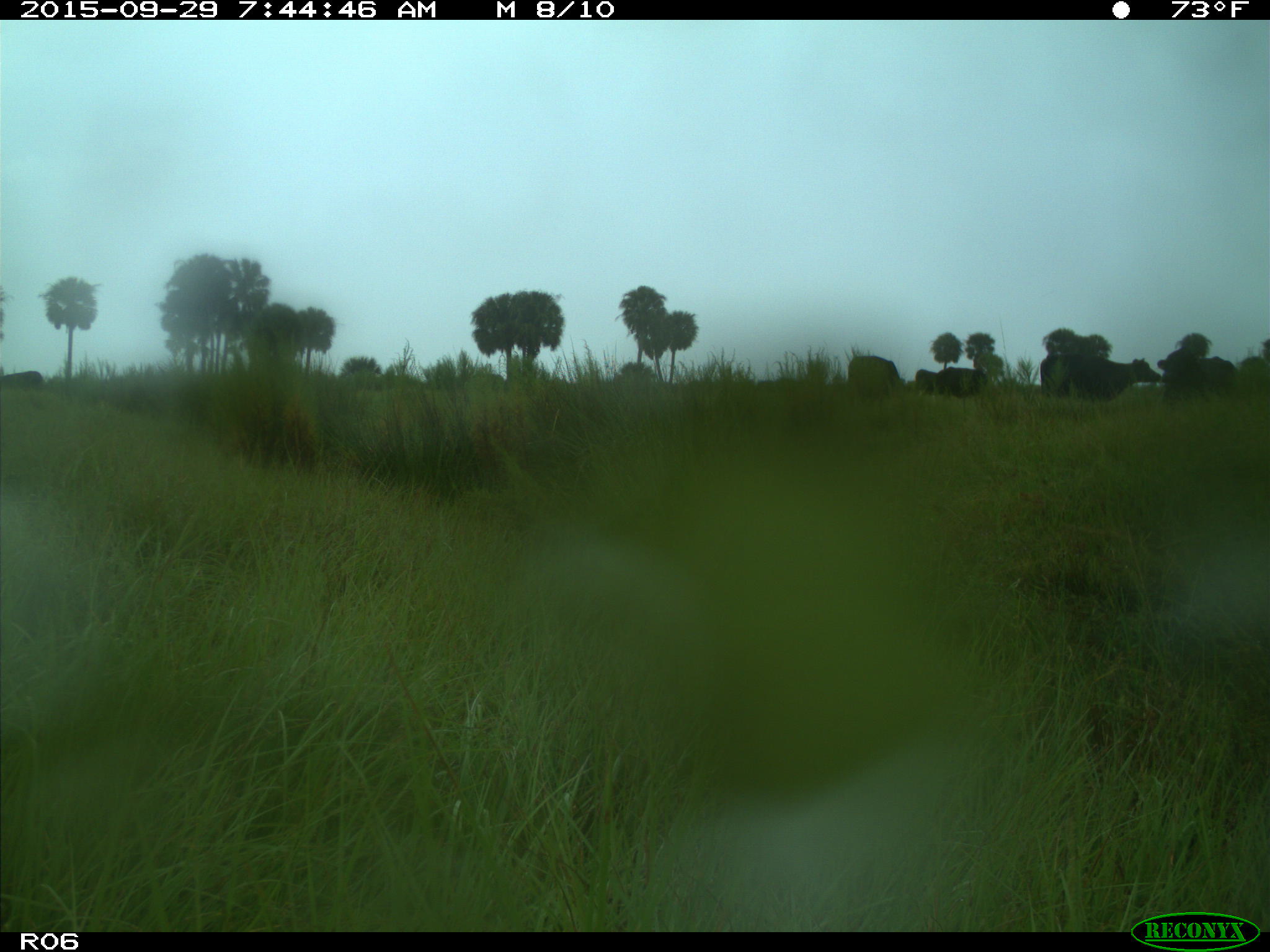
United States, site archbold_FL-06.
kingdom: Animalia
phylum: Chordata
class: Mammalia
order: Artiodactyla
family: Bovidae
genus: Bos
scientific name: Bos taurus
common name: domestic cow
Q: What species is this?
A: Bos taurus (domestic cow).